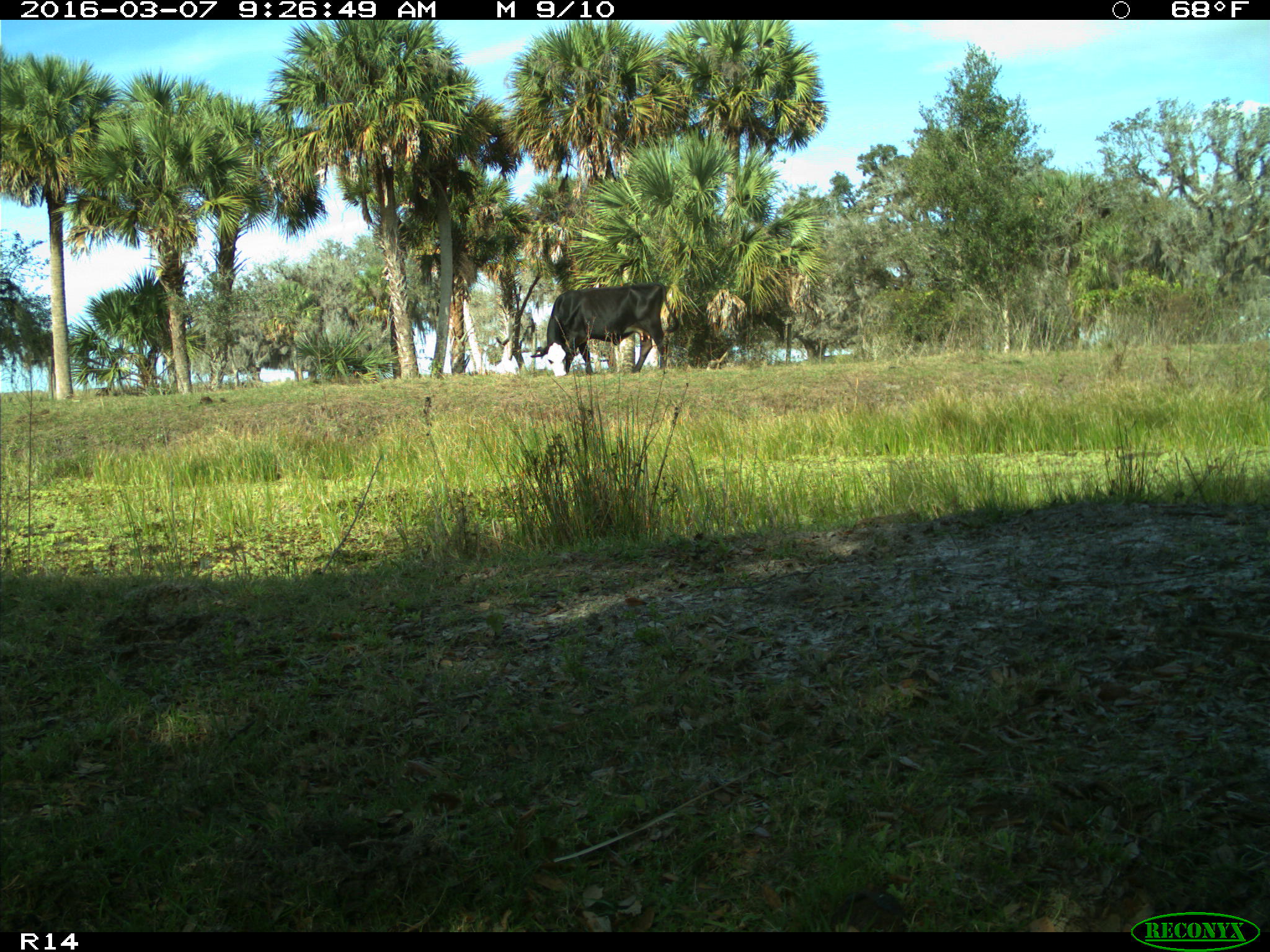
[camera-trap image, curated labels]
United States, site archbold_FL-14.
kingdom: Animalia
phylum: Chordata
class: Mammalia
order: Artiodactyla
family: Bovidae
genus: Bos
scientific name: Bos taurus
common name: domestic cow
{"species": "Bos taurus (domestic cow)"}